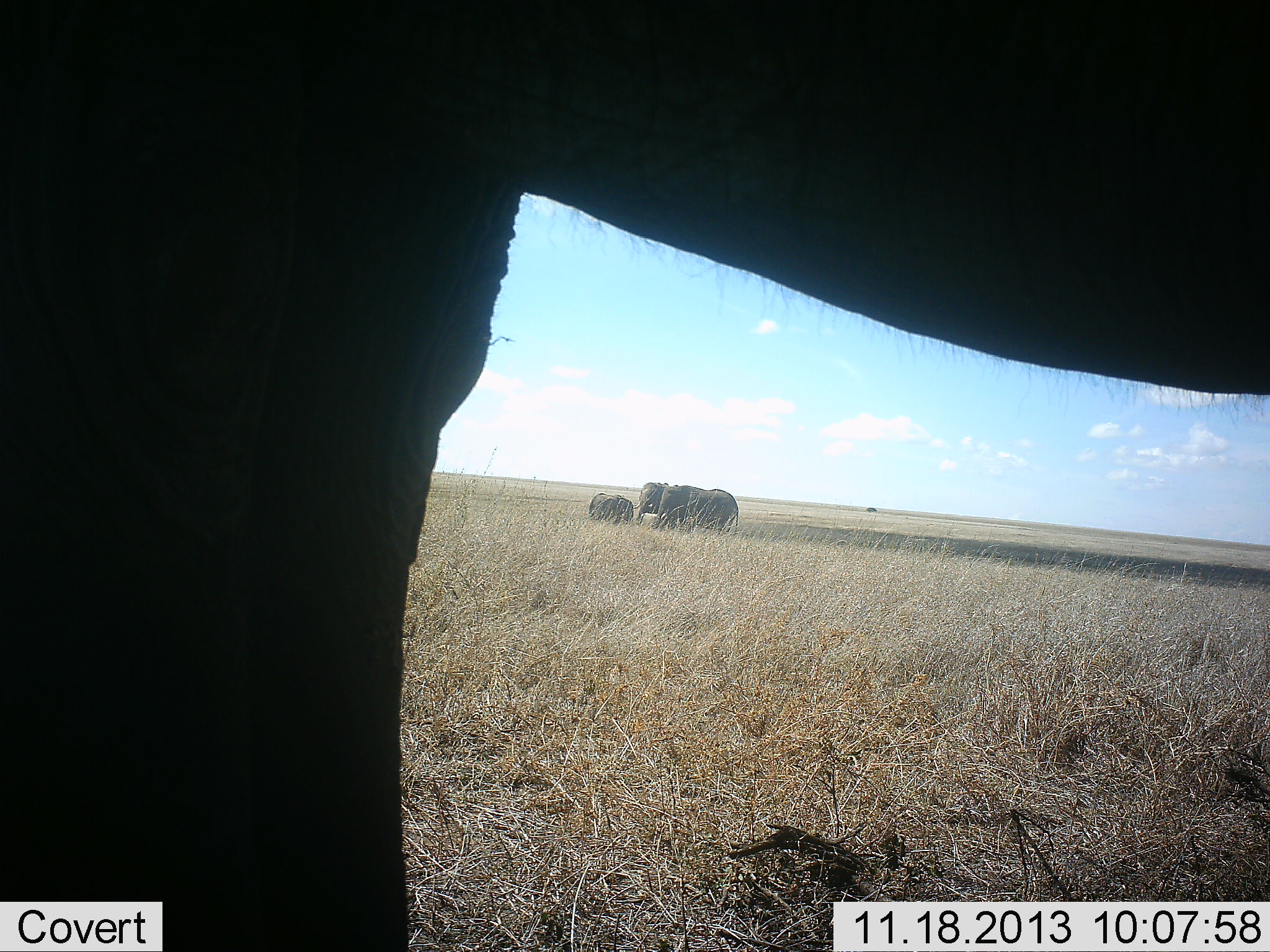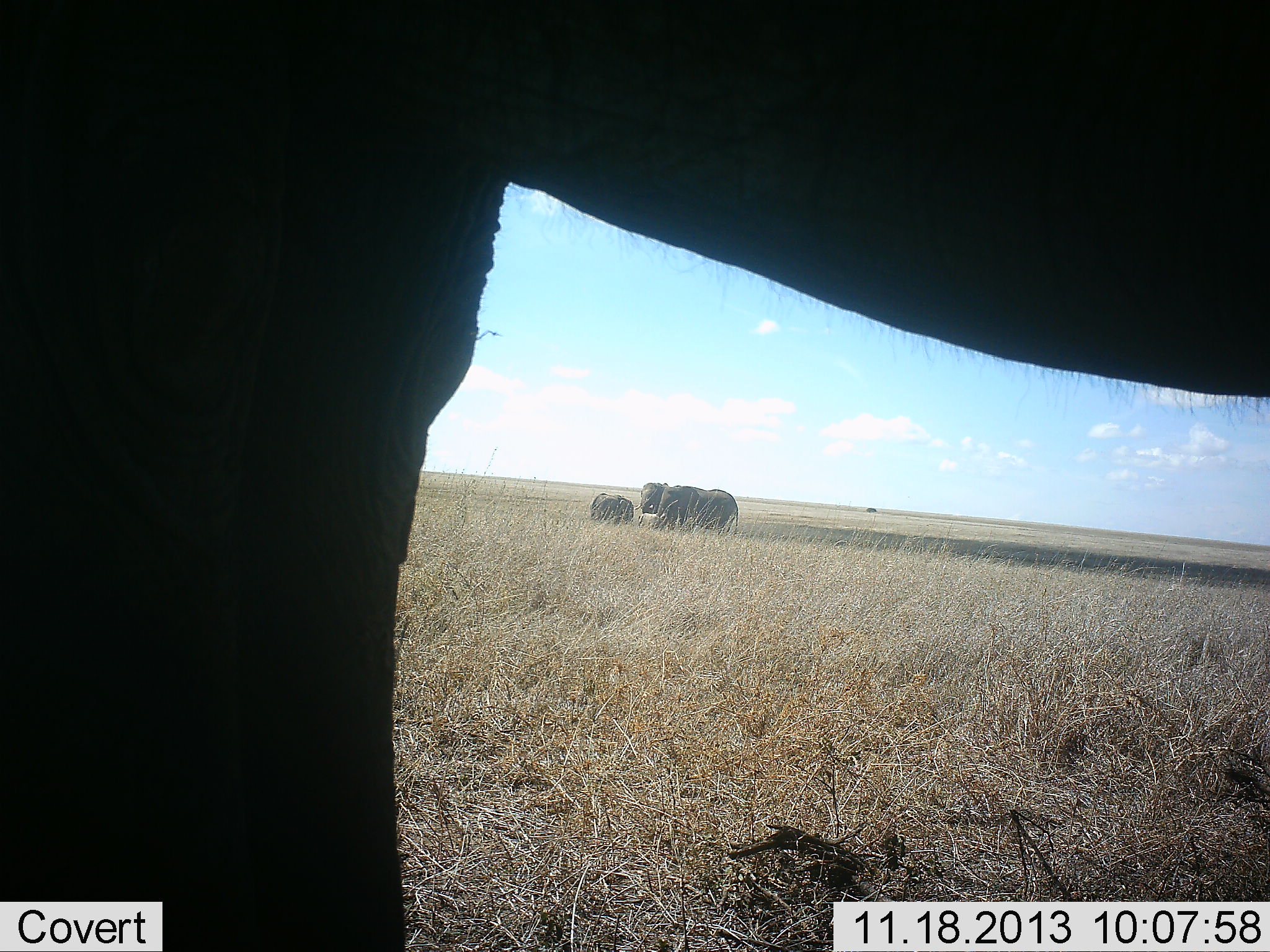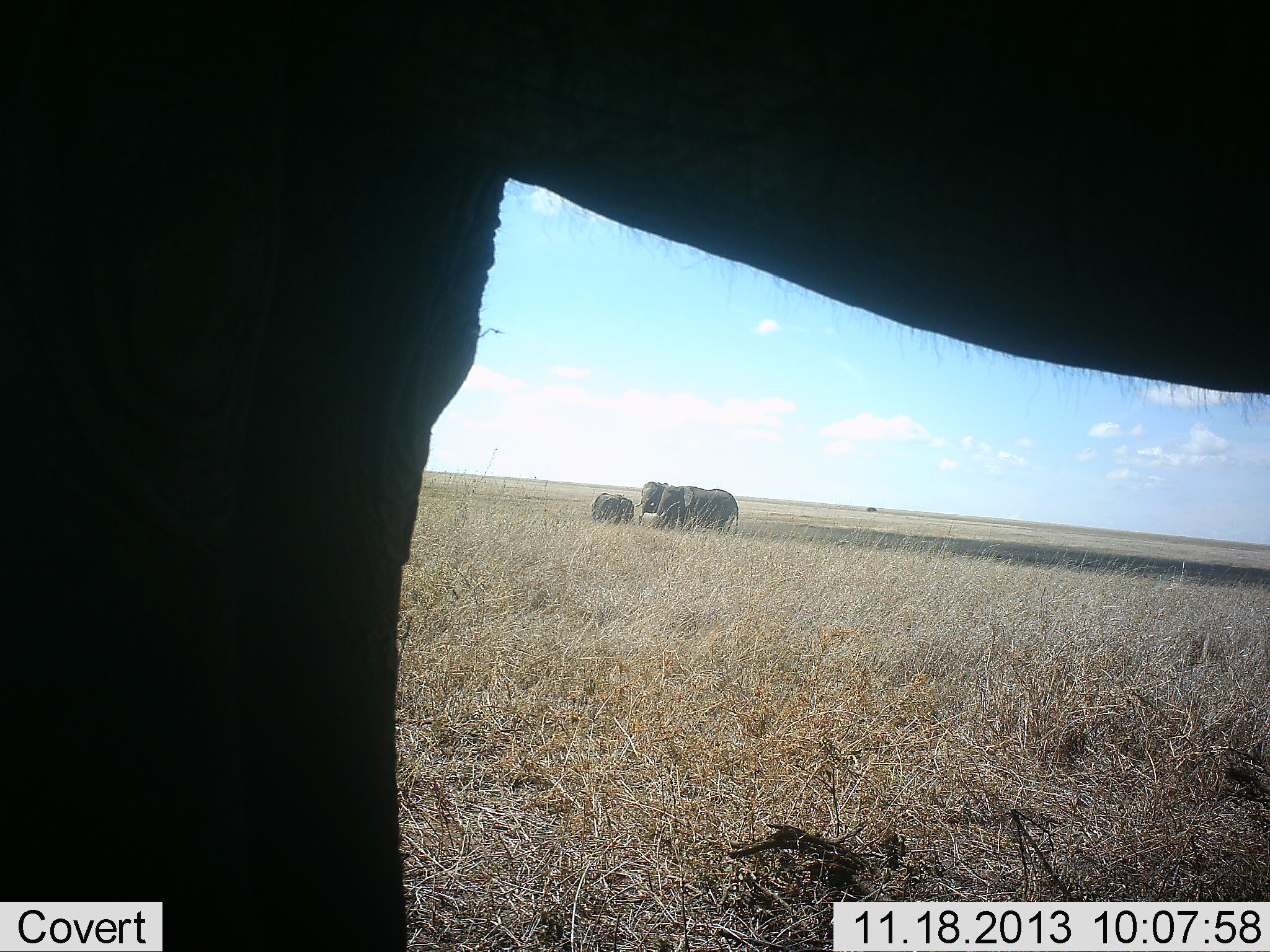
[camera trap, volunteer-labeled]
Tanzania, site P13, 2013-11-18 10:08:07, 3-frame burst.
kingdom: Animalia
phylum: Chordata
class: Mammalia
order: Proboscidea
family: Elephantidae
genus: Loxodonta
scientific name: Loxodonta africana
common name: african bush elephant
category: elephant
Elephant (african bush elephant) (Loxodonta africana), count 4. Behavior (volunteer vote fractions): standing 100%, resting 0%, moving 0%, interacting 0%. Young present (vote fraction): 50%. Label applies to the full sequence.